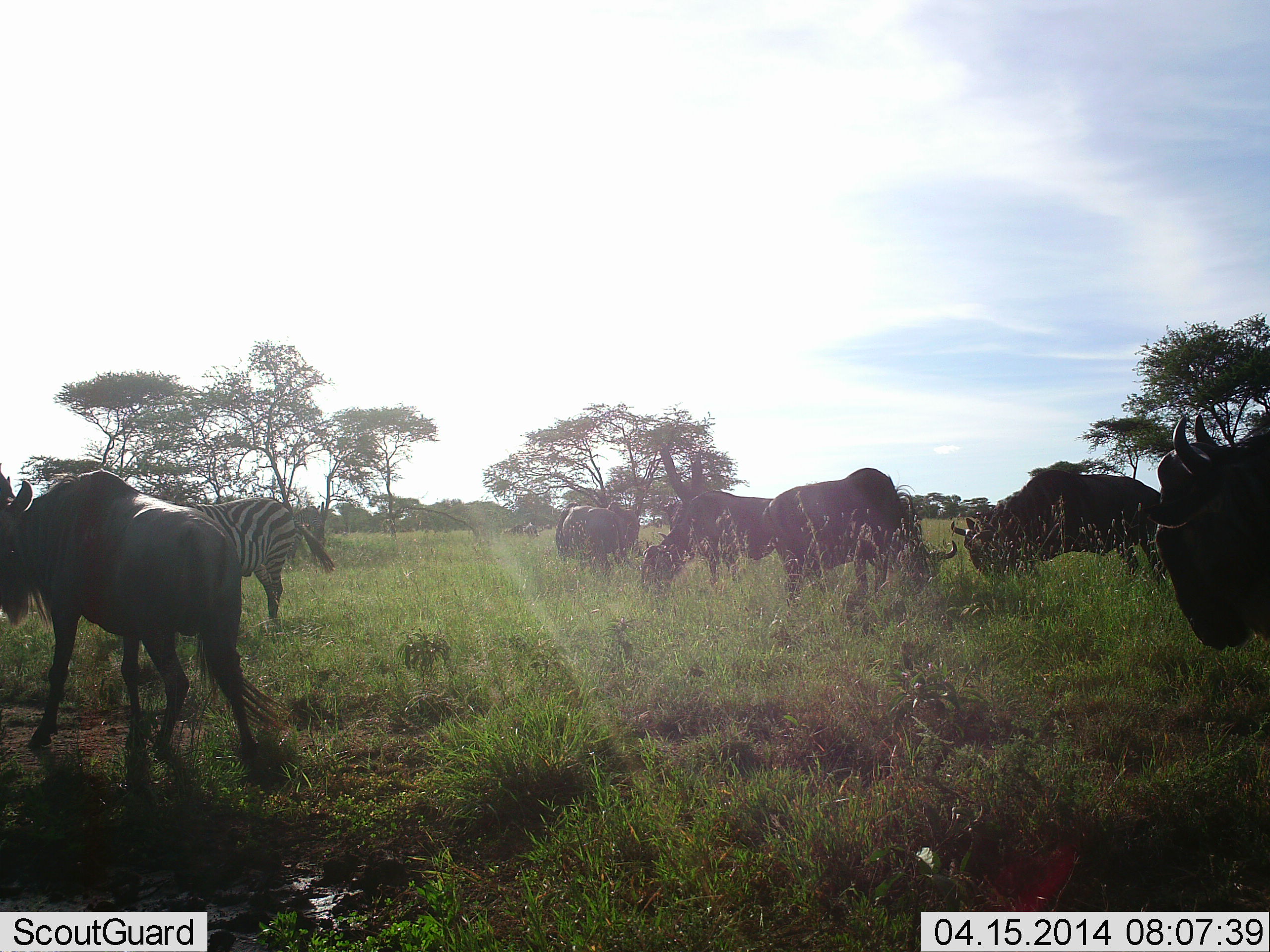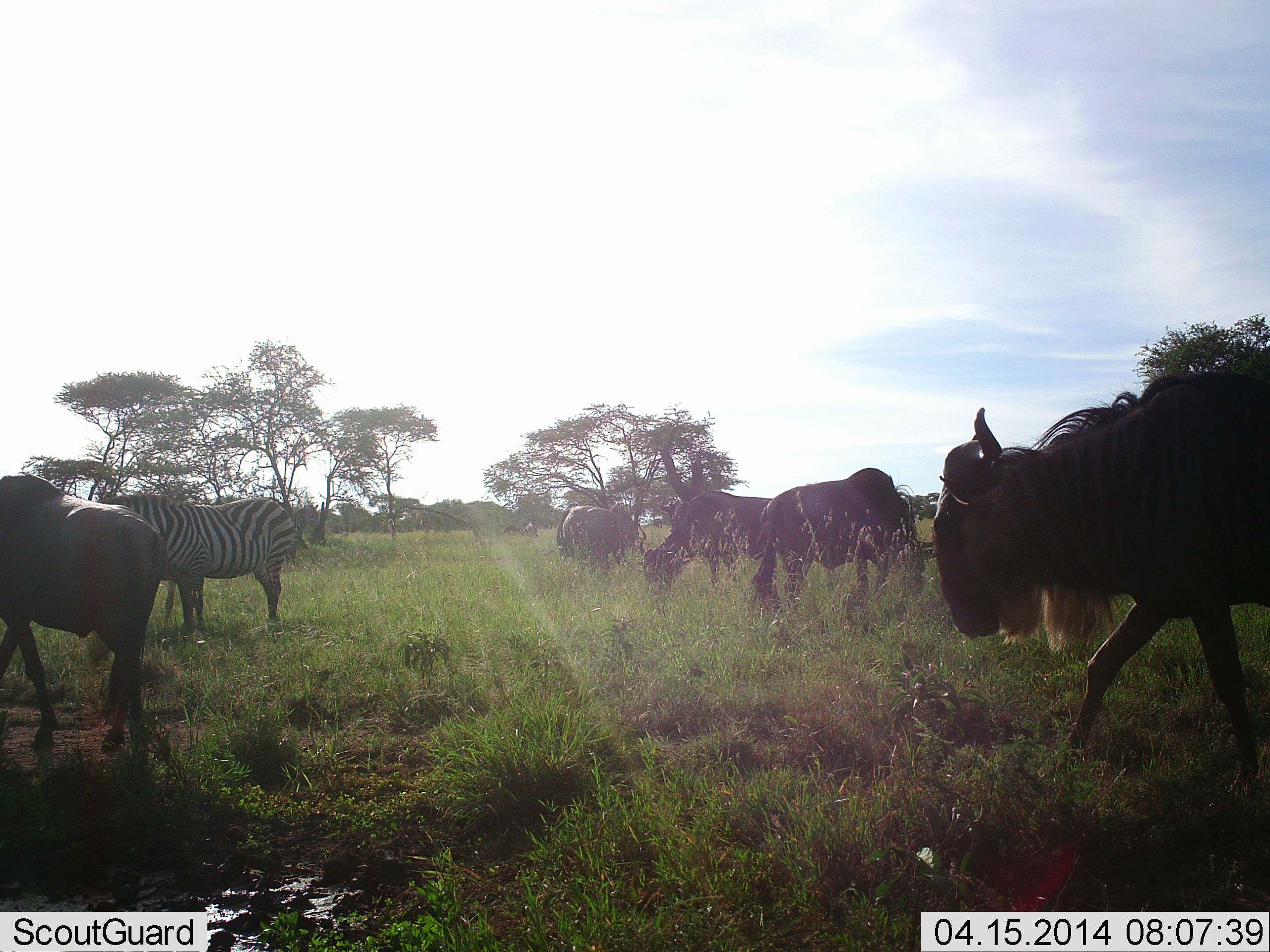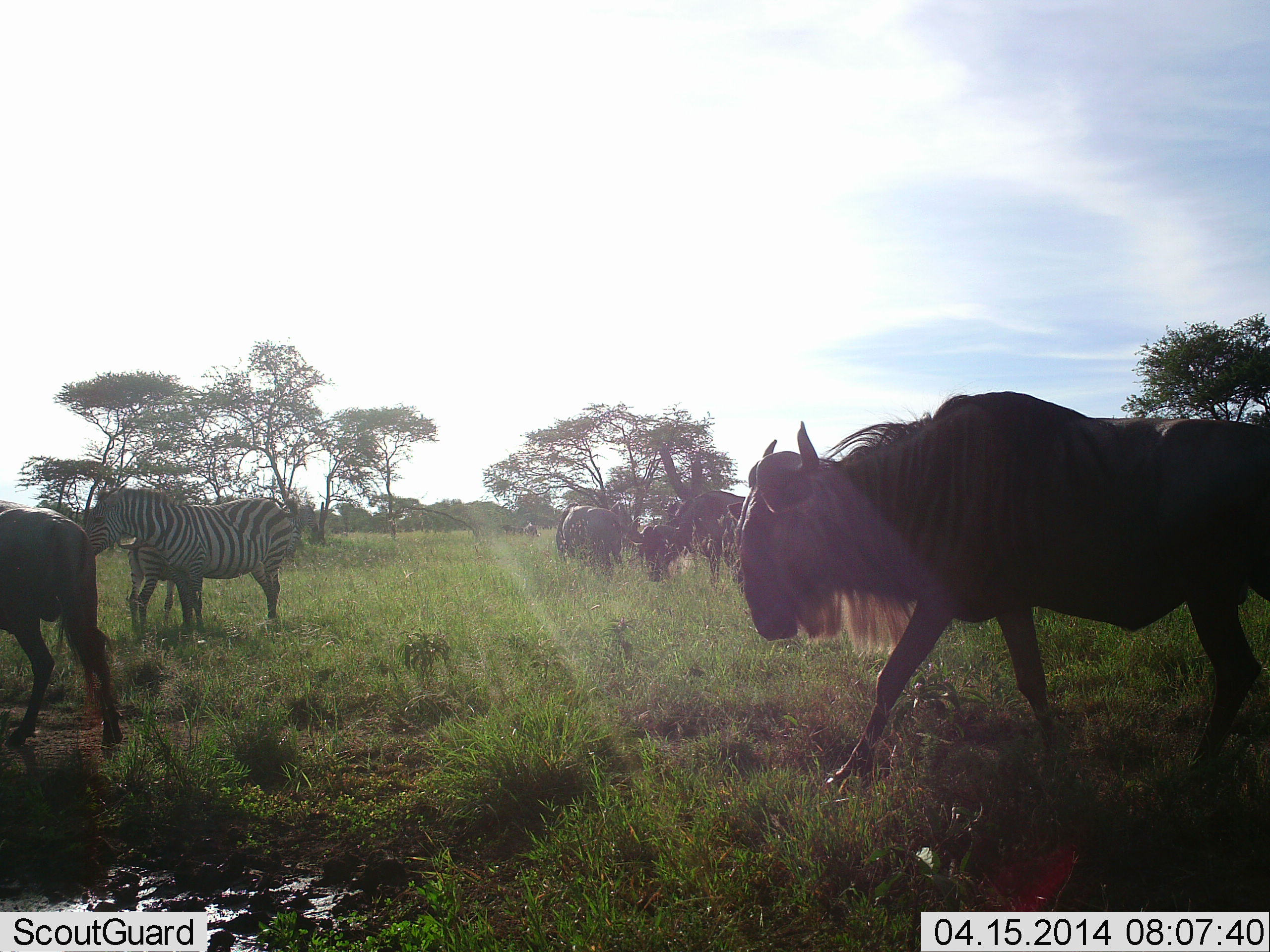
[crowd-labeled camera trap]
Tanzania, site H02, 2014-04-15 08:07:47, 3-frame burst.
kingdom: Animalia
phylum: Chordata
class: Mammalia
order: Artiodactyla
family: Bovidae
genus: Connochaetes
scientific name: Connochaetes taurinus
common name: blue wildebeest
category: wildebeest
Wildebeest (blue wildebeest) (Connochaetes taurinus), count 6. Behavior (volunteer vote fractions): standing 20%, resting 0%, moving 70%, interacting 0%. Young present (vote fraction): 0%. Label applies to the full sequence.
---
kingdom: Animalia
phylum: Chordata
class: Mammalia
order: Perissodactyla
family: Equidae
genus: Equus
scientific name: Equus quagga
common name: plains zebra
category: zebra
Zebra (plains zebra) (Equus quagga), count 2. Behavior (volunteer vote fractions): standing 80%, resting 10%, moving 10%, interacting 0%. Young present (vote fraction): 20%. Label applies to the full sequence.